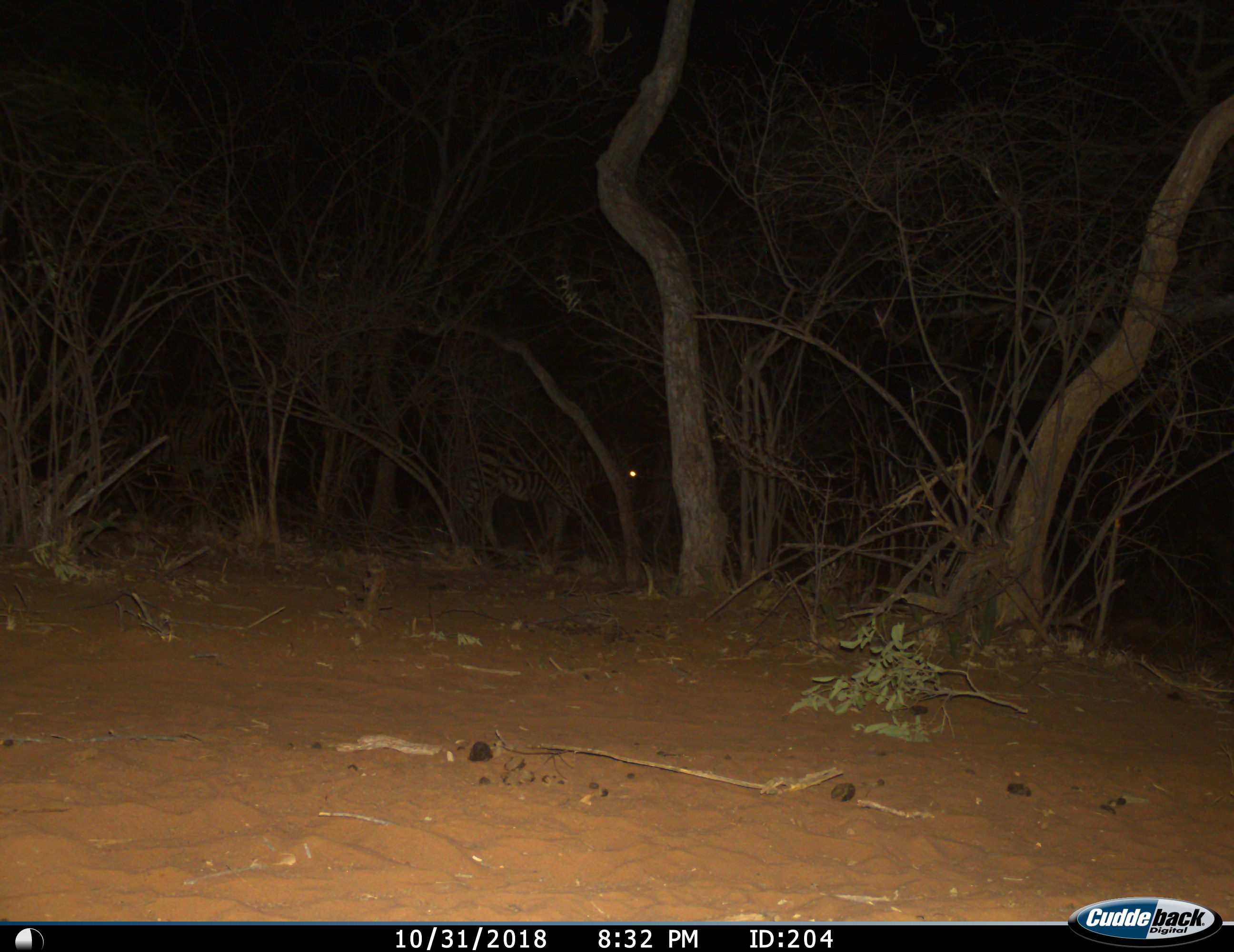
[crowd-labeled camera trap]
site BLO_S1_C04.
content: unidentified animal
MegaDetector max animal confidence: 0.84